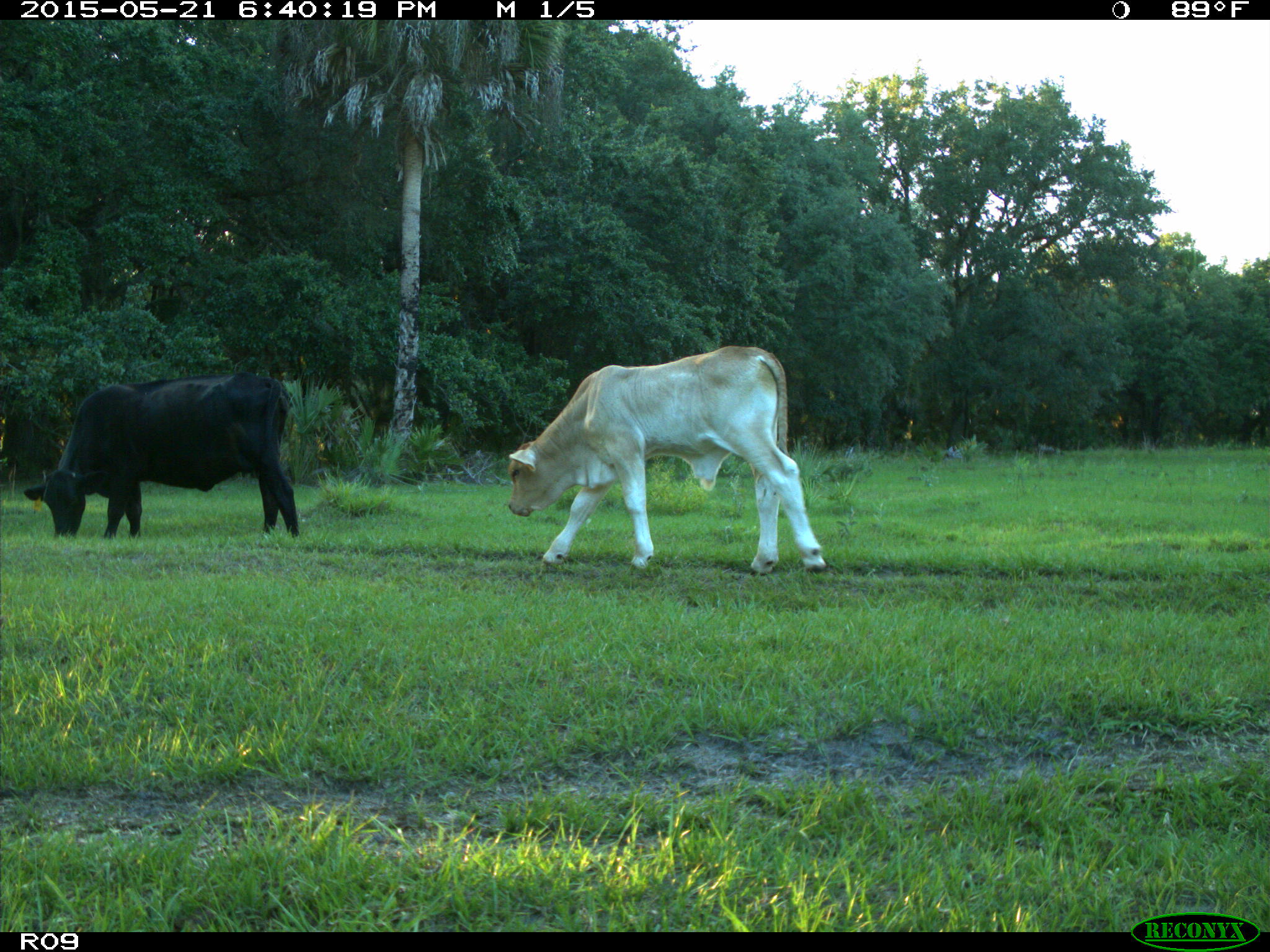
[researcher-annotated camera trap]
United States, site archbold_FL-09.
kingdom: Animalia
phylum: Chordata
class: Mammalia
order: Artiodactyla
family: Bovidae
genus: Bos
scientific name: Bos taurus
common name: domestic cow